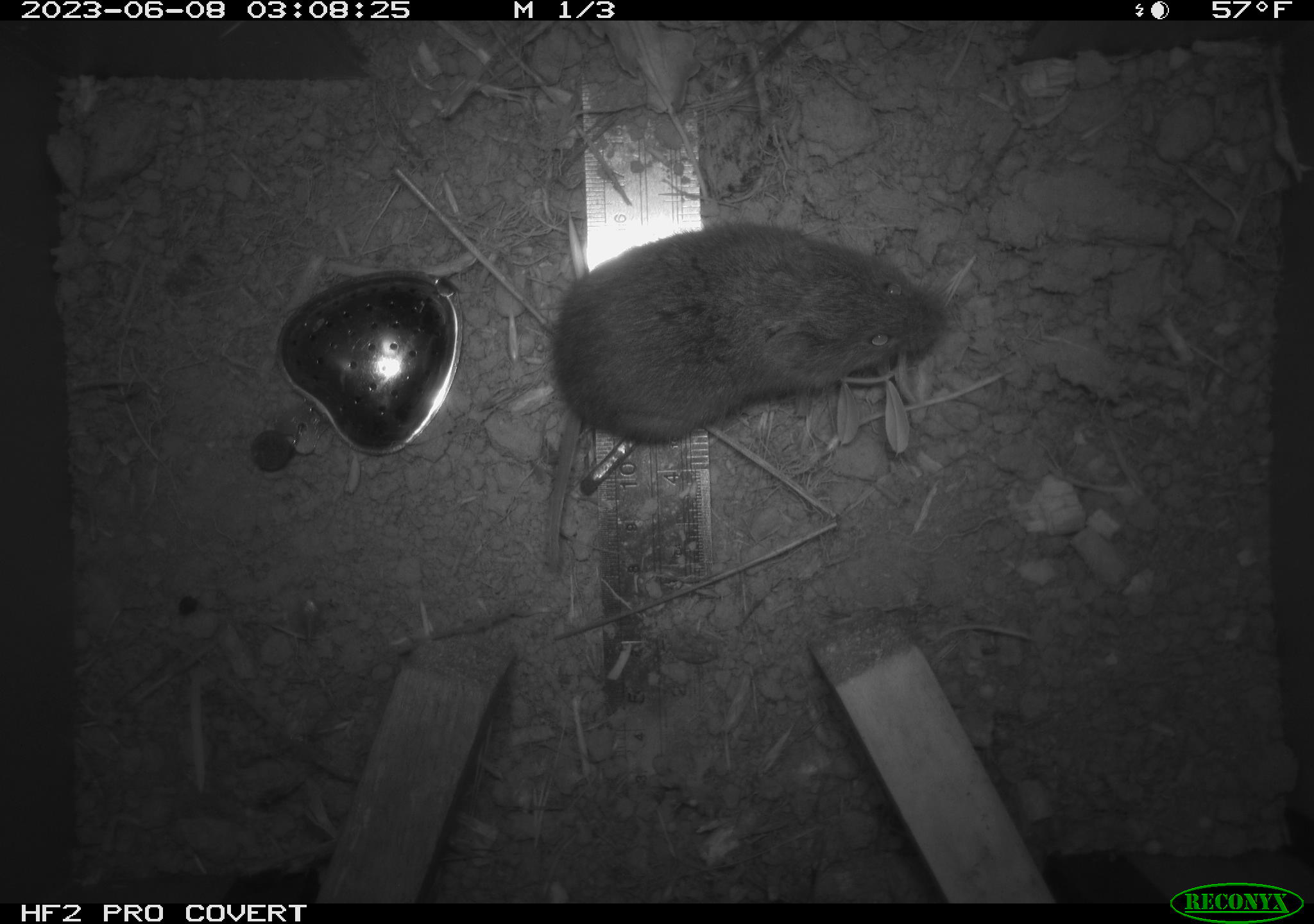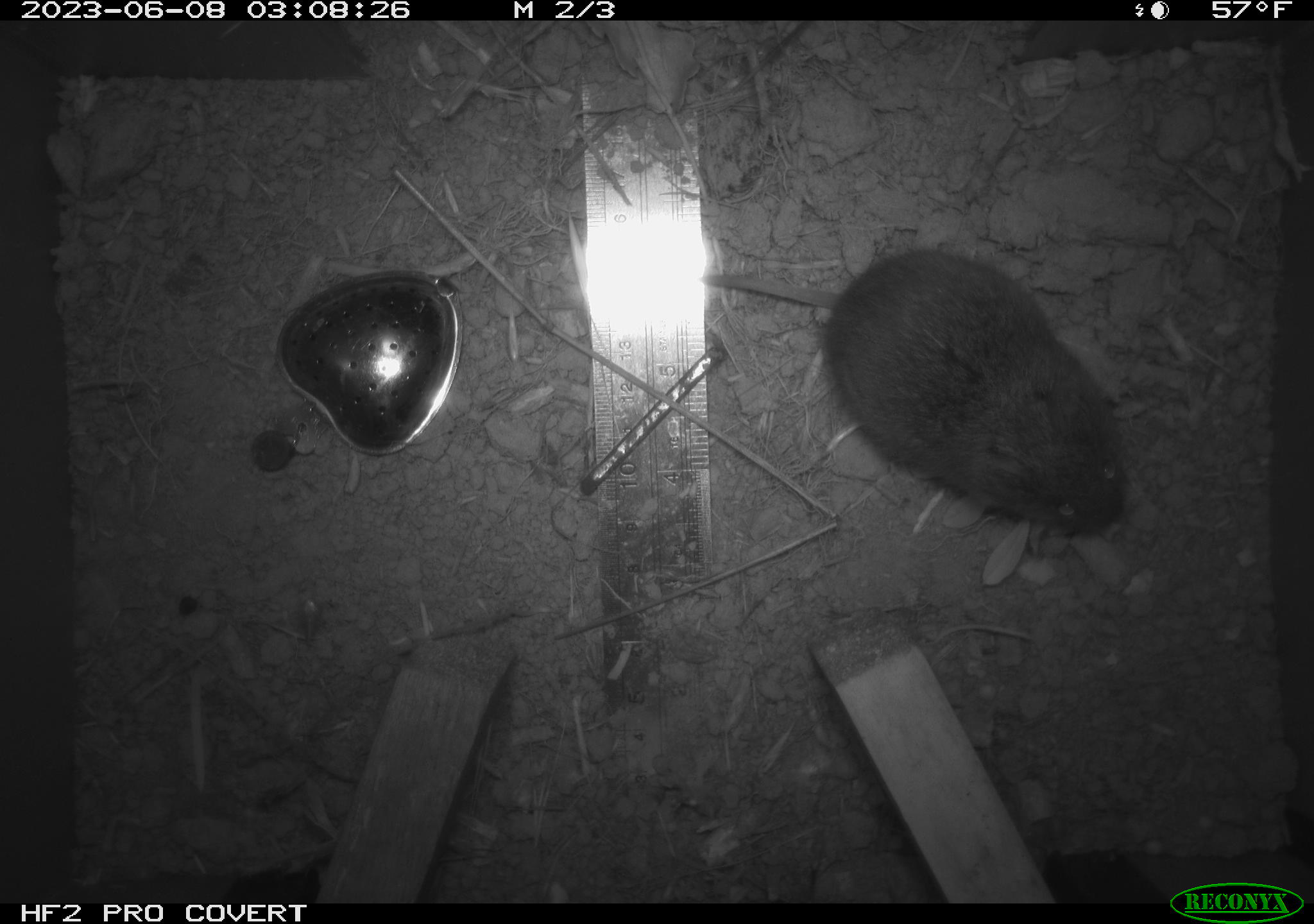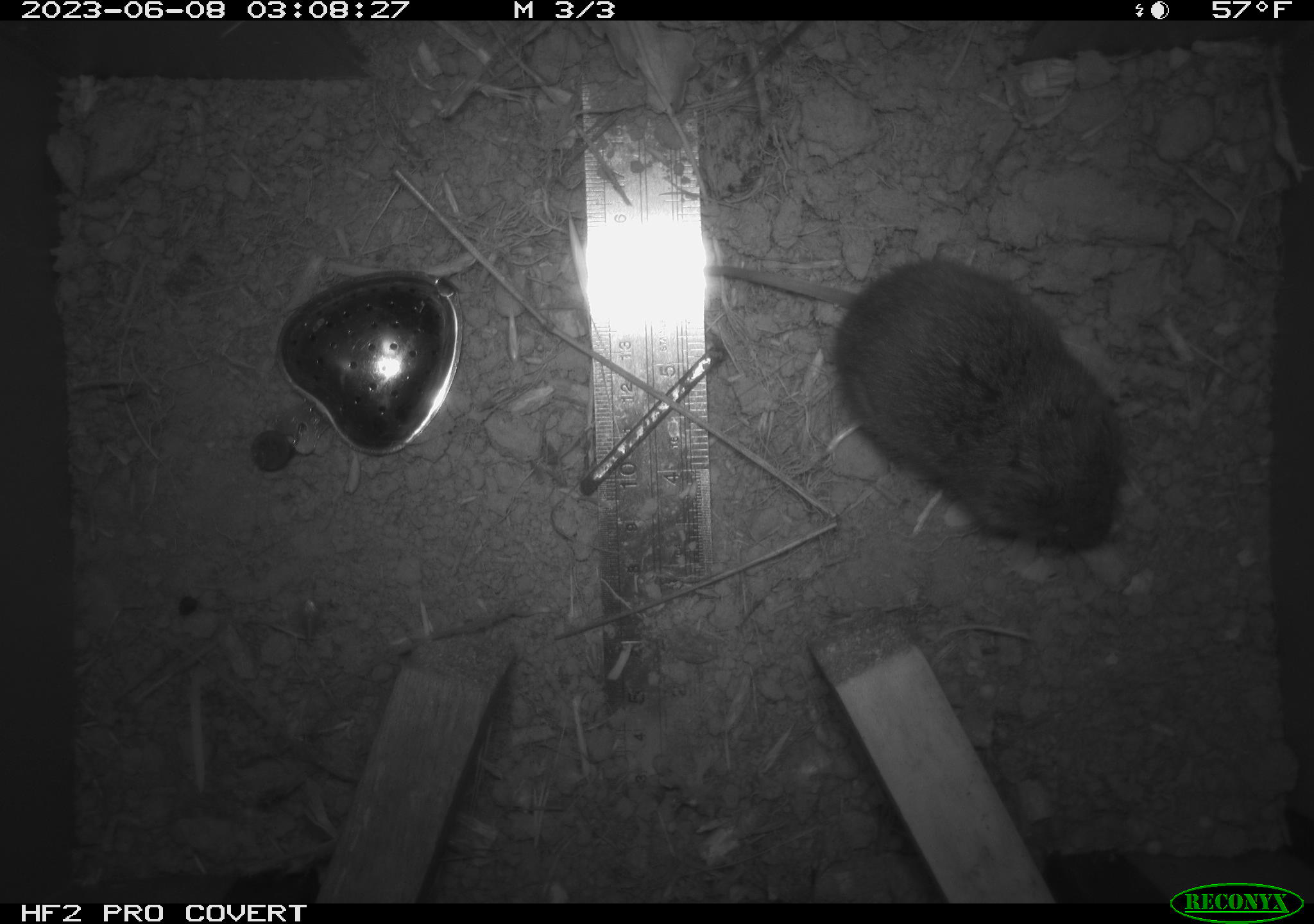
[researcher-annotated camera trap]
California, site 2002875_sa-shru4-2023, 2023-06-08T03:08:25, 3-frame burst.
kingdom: Animalia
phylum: Chordata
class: Mammalia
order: Rodentia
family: Cricetidae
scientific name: Arvicolinae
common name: voles, lemmings, and muskrats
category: arvicolinae subfamily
Arvicolinae subfamily (voles, lemmings, and muskrats) (Arvicolinae).